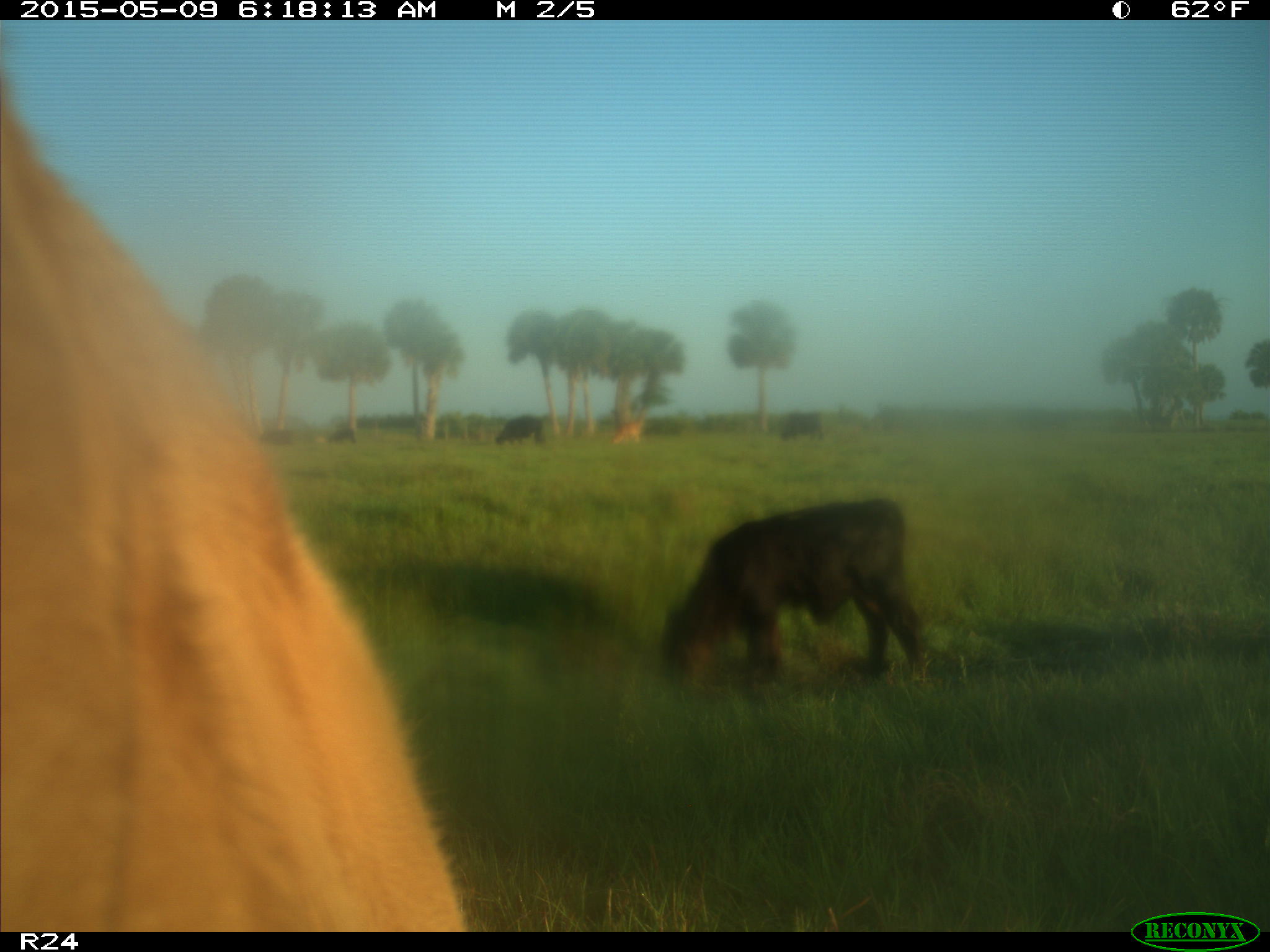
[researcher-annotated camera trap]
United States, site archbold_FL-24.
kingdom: Animalia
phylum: Chordata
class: Mammalia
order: Artiodactyla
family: Bovidae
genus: Bos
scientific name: Bos taurus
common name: domestic cow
Bos taurus (domestic cow).